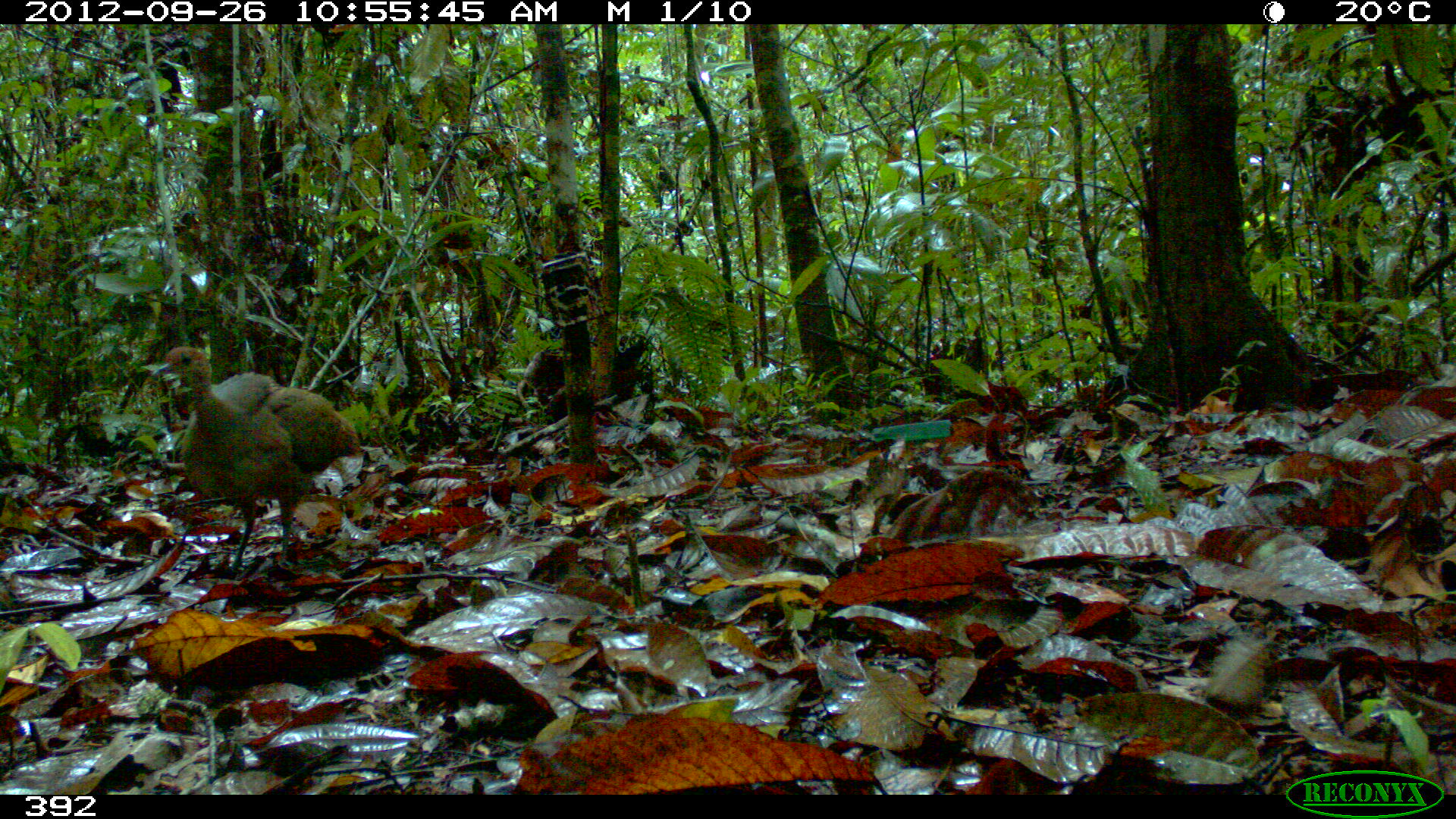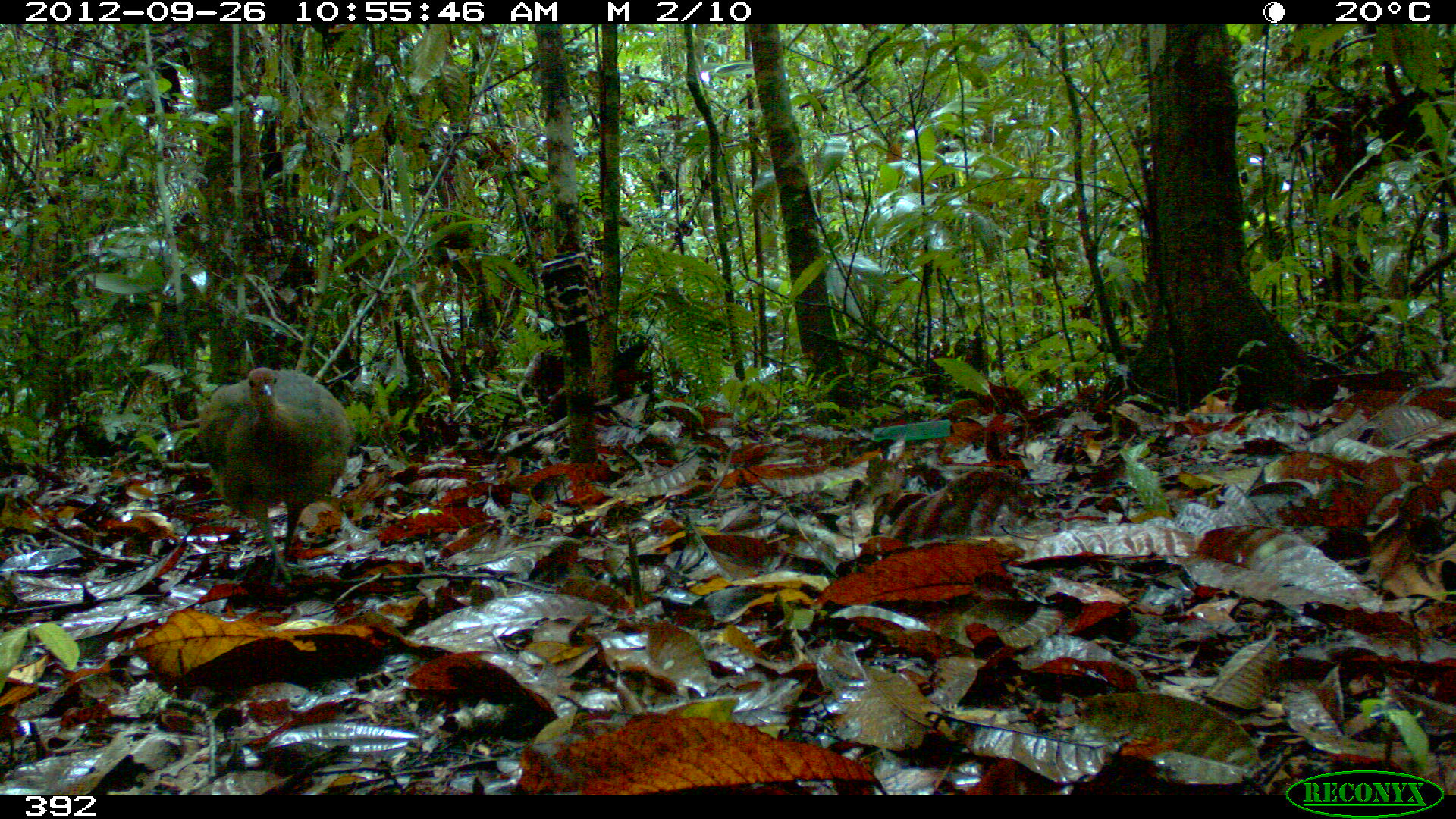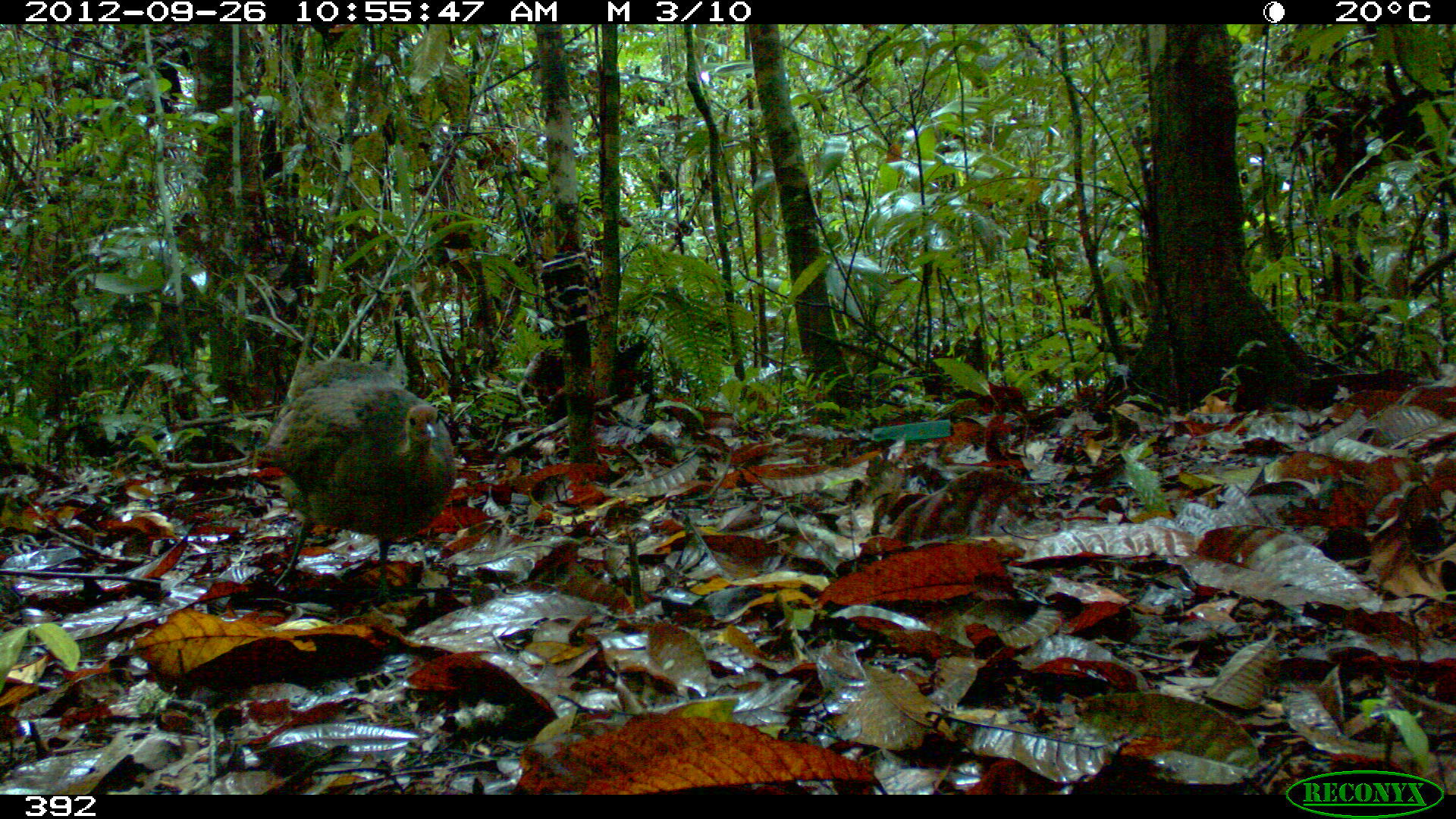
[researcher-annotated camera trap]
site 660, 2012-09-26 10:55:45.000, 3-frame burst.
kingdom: Animalia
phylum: Chordata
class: Aves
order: Galliformes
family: Phasianidae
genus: Alectoris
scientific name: Alectoris rufa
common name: red-legged partridge